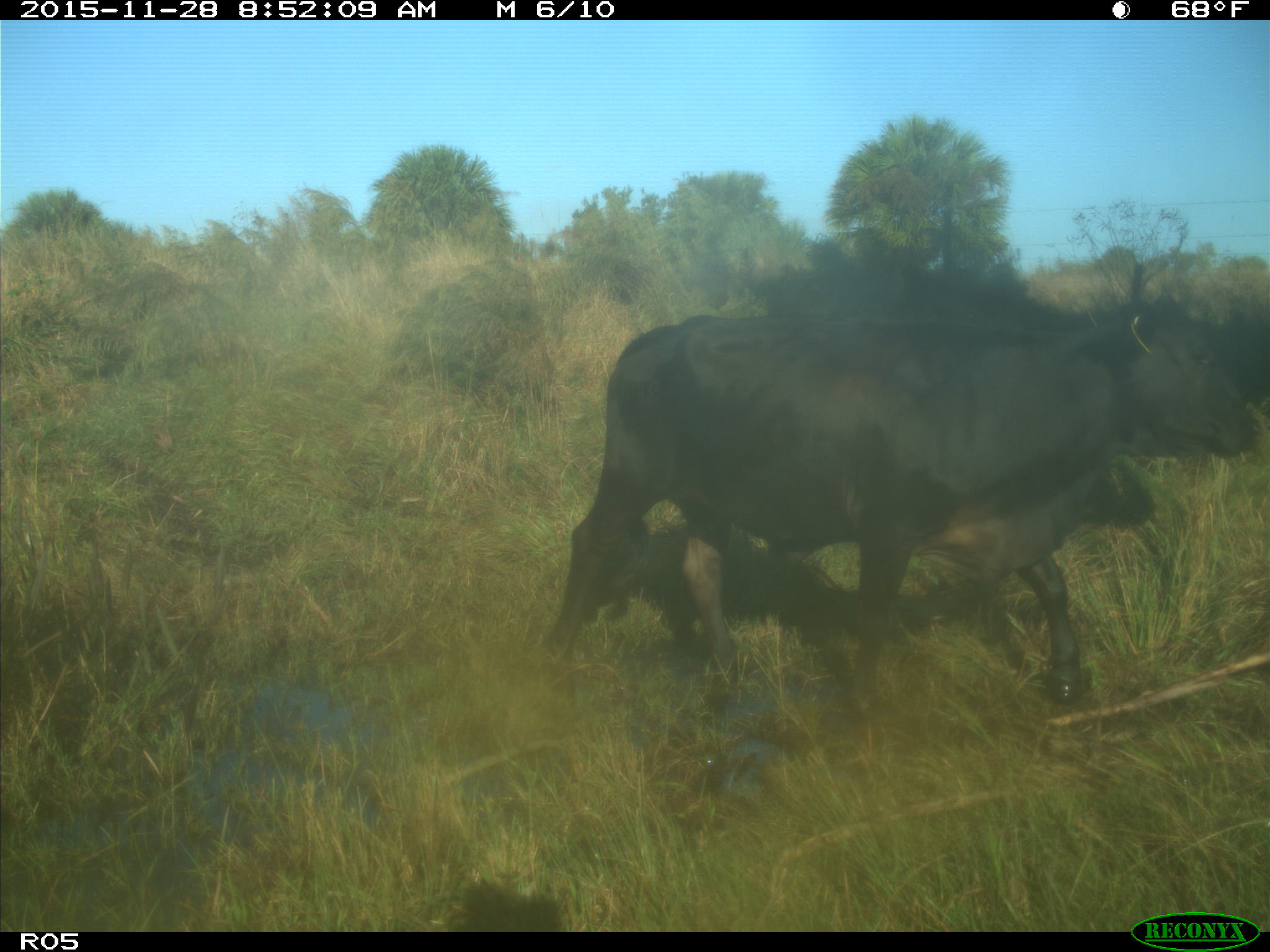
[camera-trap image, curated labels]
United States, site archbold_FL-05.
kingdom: Animalia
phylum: Chordata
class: Mammalia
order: Artiodactyla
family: Bovidae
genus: Bos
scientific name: Bos taurus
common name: domestic cow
Bos taurus (domestic cow).